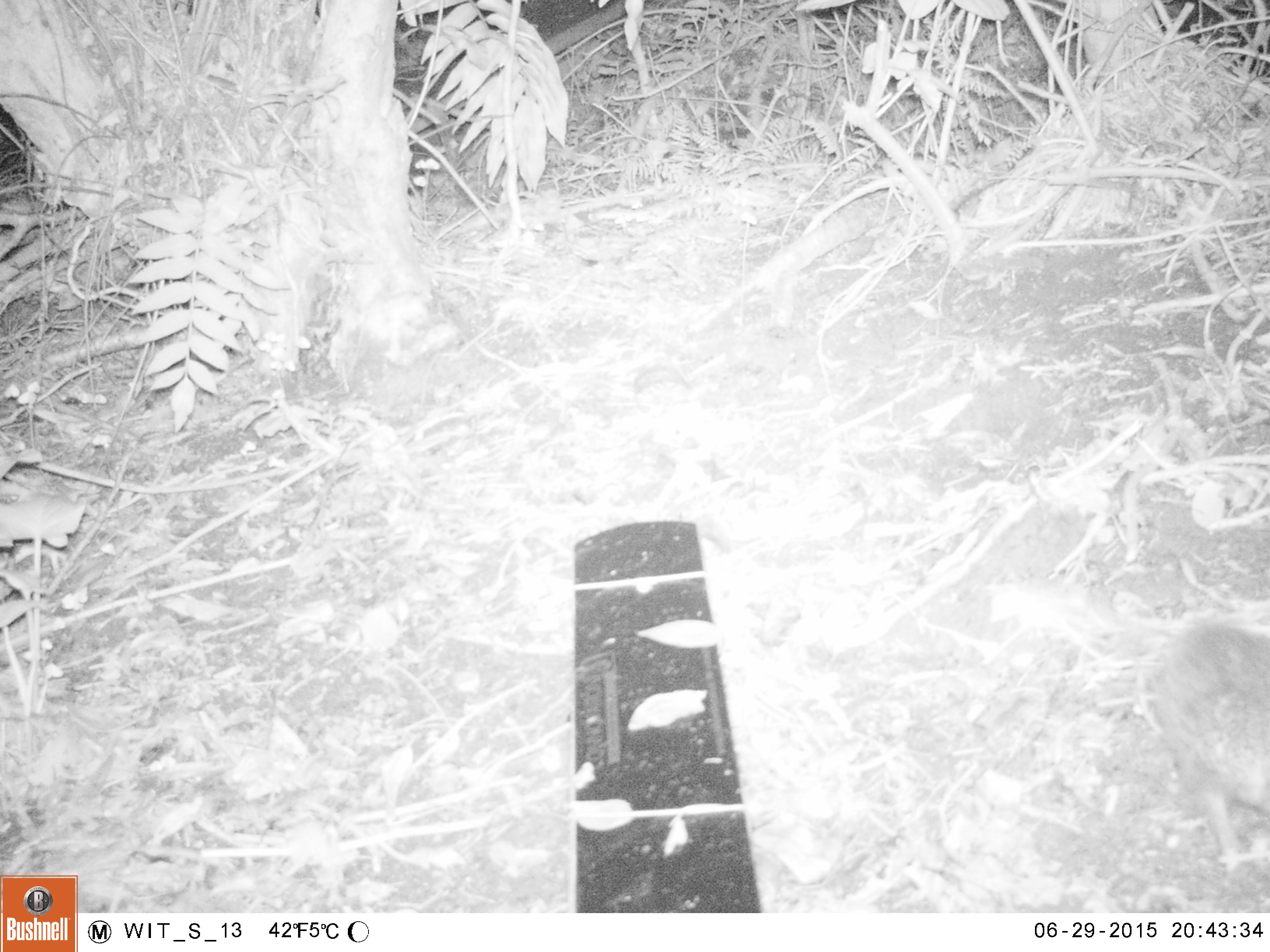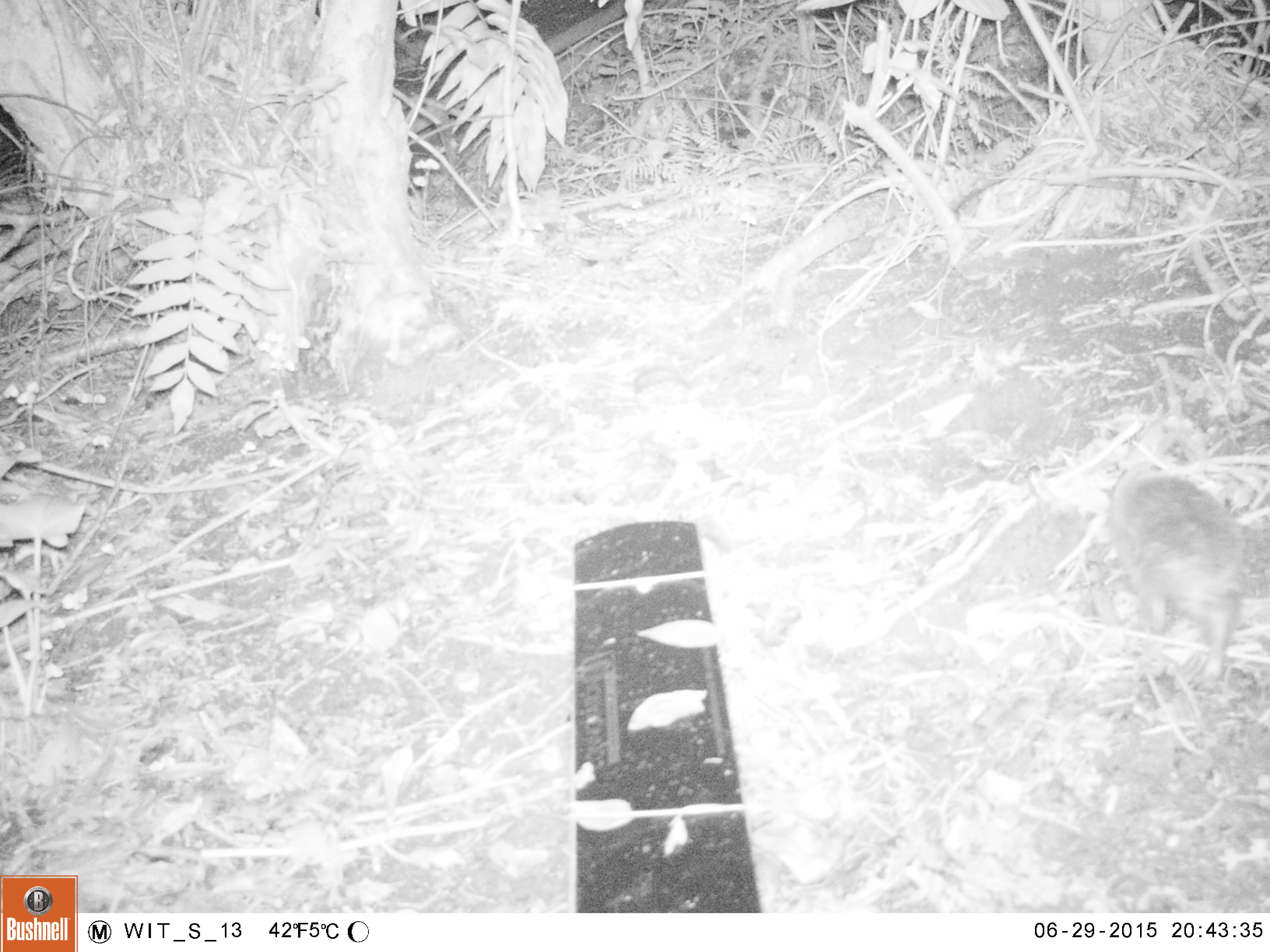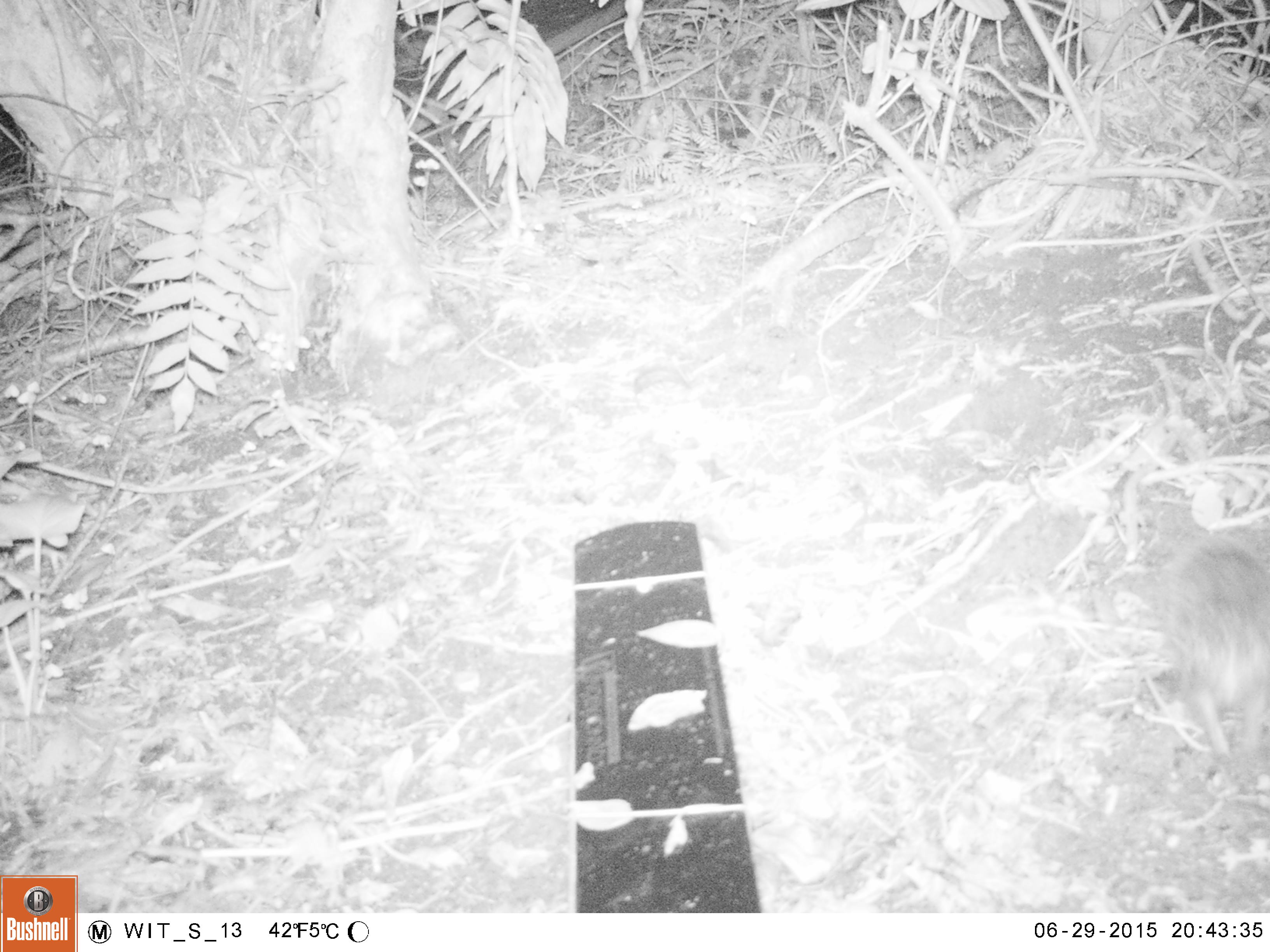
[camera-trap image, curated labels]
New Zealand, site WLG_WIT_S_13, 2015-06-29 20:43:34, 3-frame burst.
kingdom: Animalia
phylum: Chordata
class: Mammalia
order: Eulipotyphla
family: Erinaceidae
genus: Erinaceus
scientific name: Erinaceus europaeus europaeus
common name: european hedgehog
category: hedgehog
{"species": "hedgehog (european hedgehog) (Erinaceus europaeus europaeus)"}